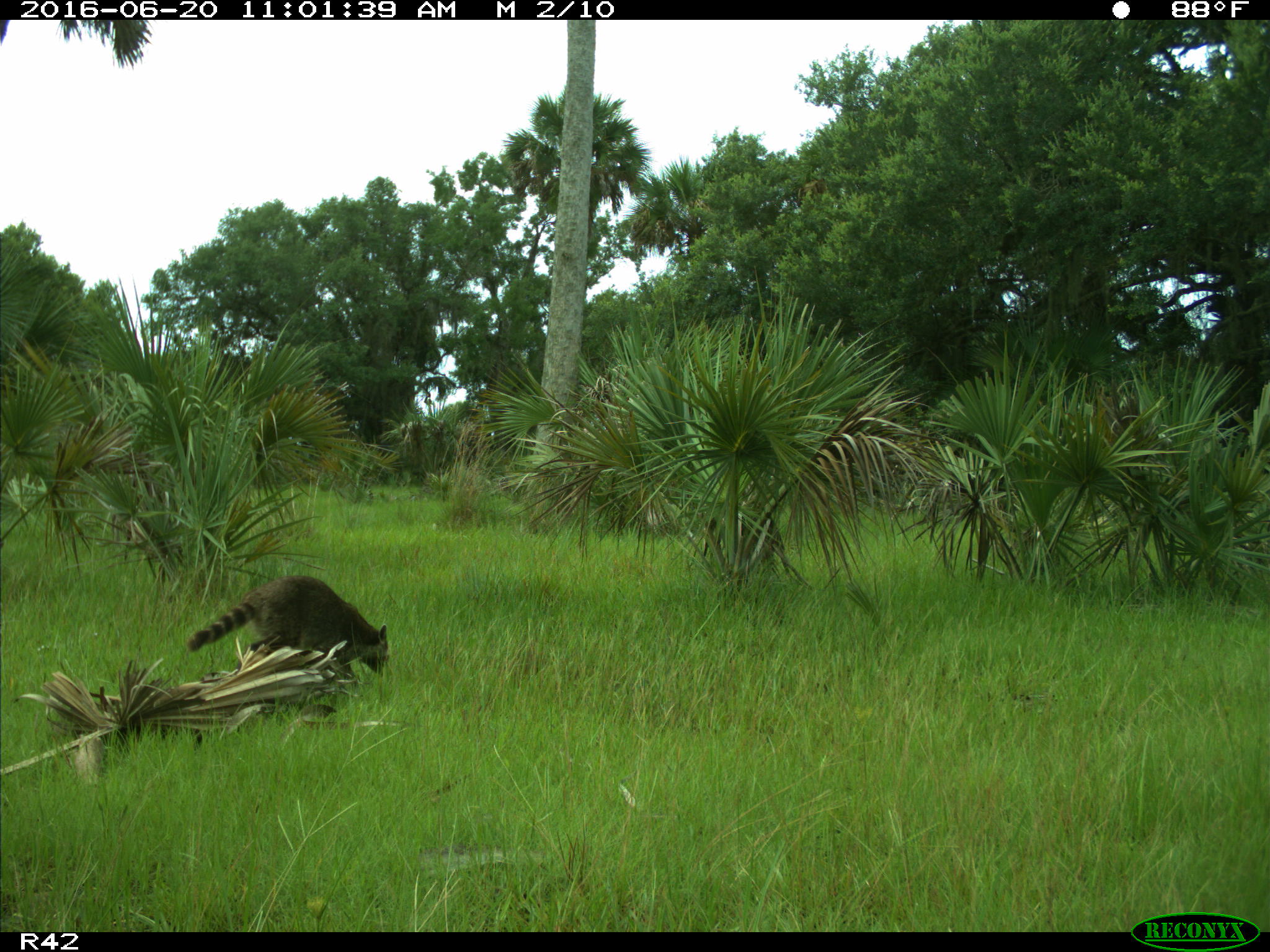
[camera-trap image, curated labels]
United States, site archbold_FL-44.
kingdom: Animalia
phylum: Chordata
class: Mammalia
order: Carnivora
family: Procyonidae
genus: Procyon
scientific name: Procyon lotor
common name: common raccoon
Procyon lotor (common raccoon).